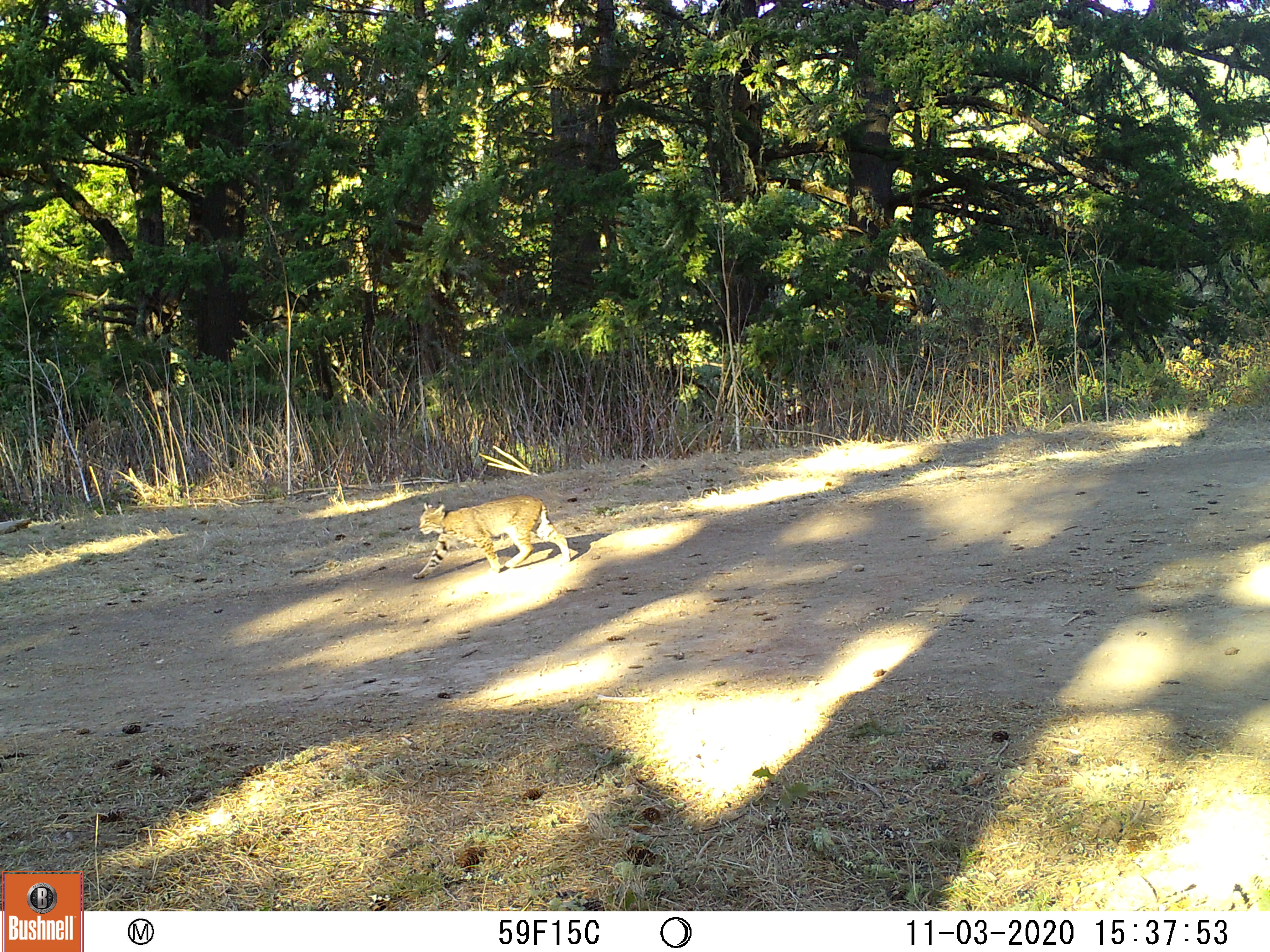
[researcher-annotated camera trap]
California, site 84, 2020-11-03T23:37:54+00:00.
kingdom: Animalia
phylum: Chordata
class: Mammalia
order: Carnivora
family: Felidae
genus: Lynx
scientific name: Lynx rufus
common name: bobcat